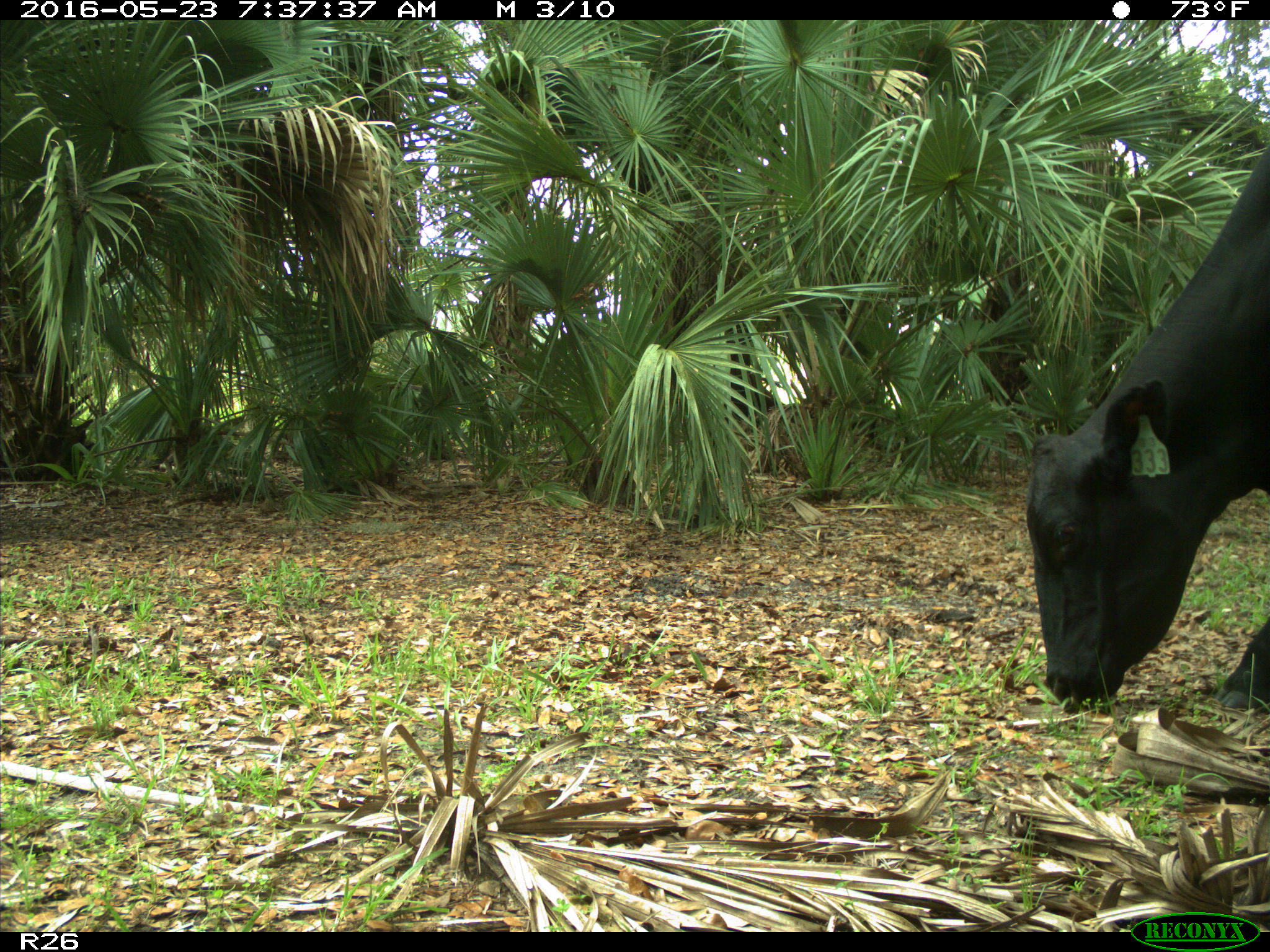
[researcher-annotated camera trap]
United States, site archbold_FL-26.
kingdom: Animalia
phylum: Chordata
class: Mammalia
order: Artiodactyla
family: Bovidae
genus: Bos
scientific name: Bos taurus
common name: domestic cow